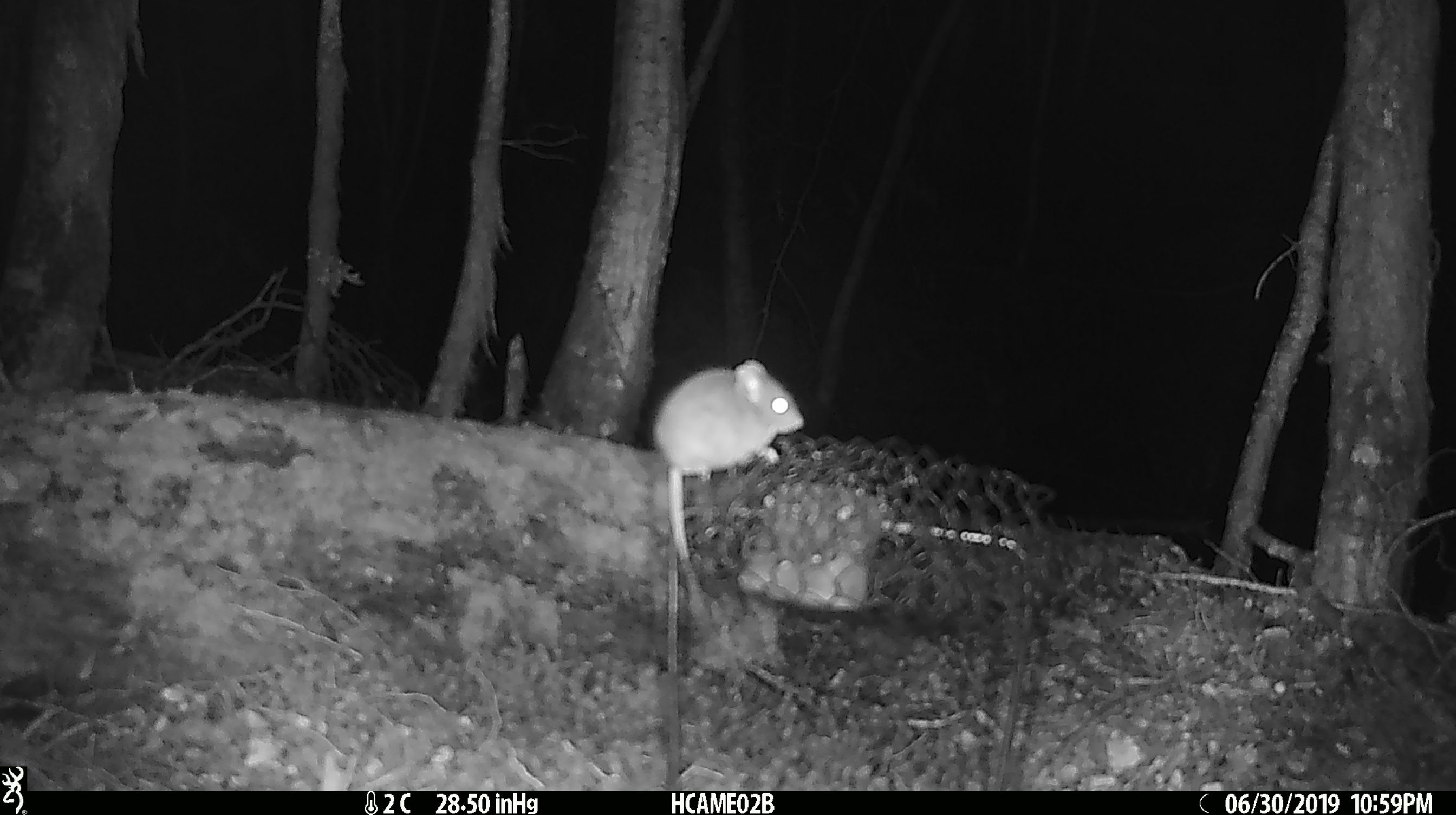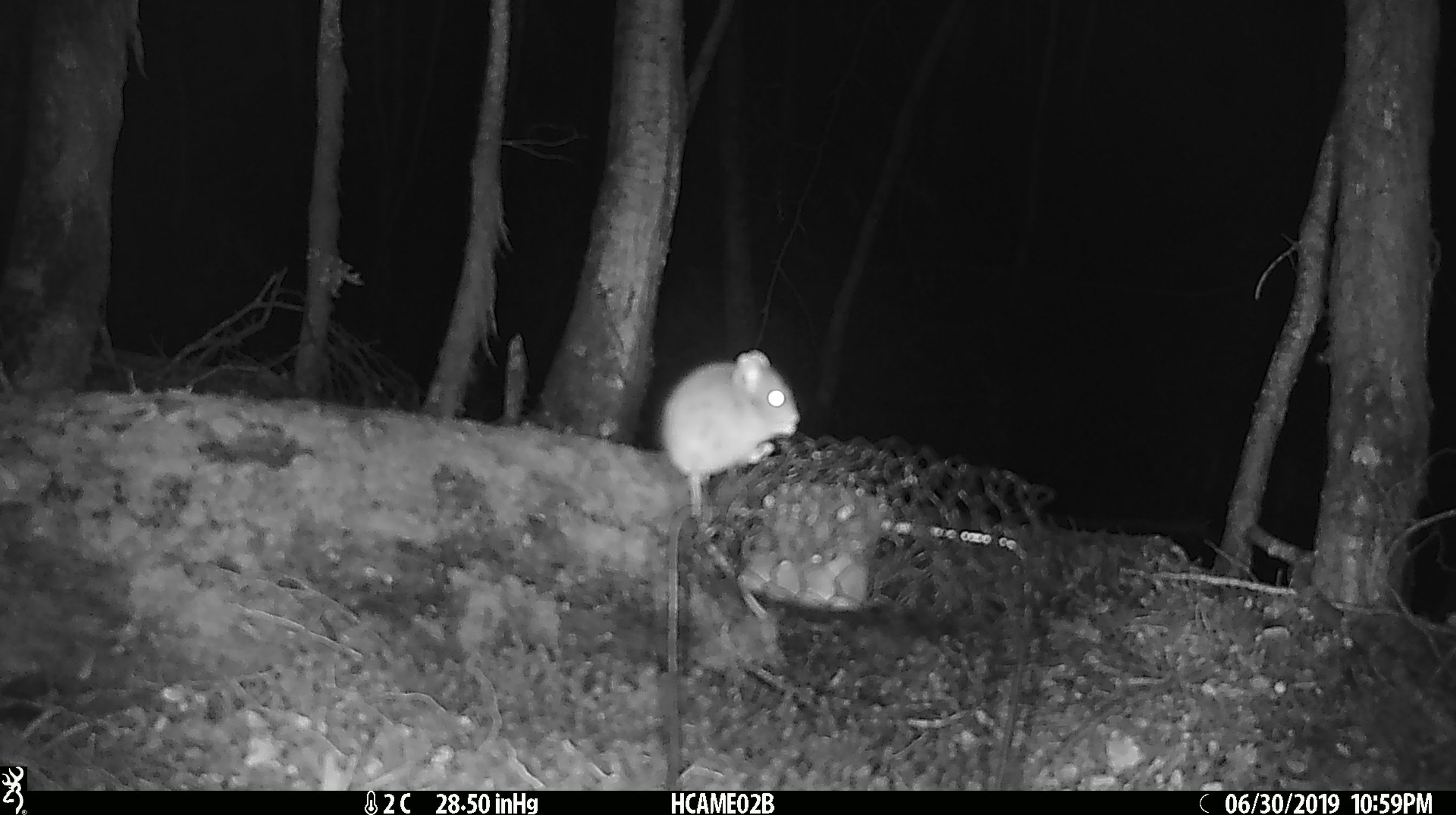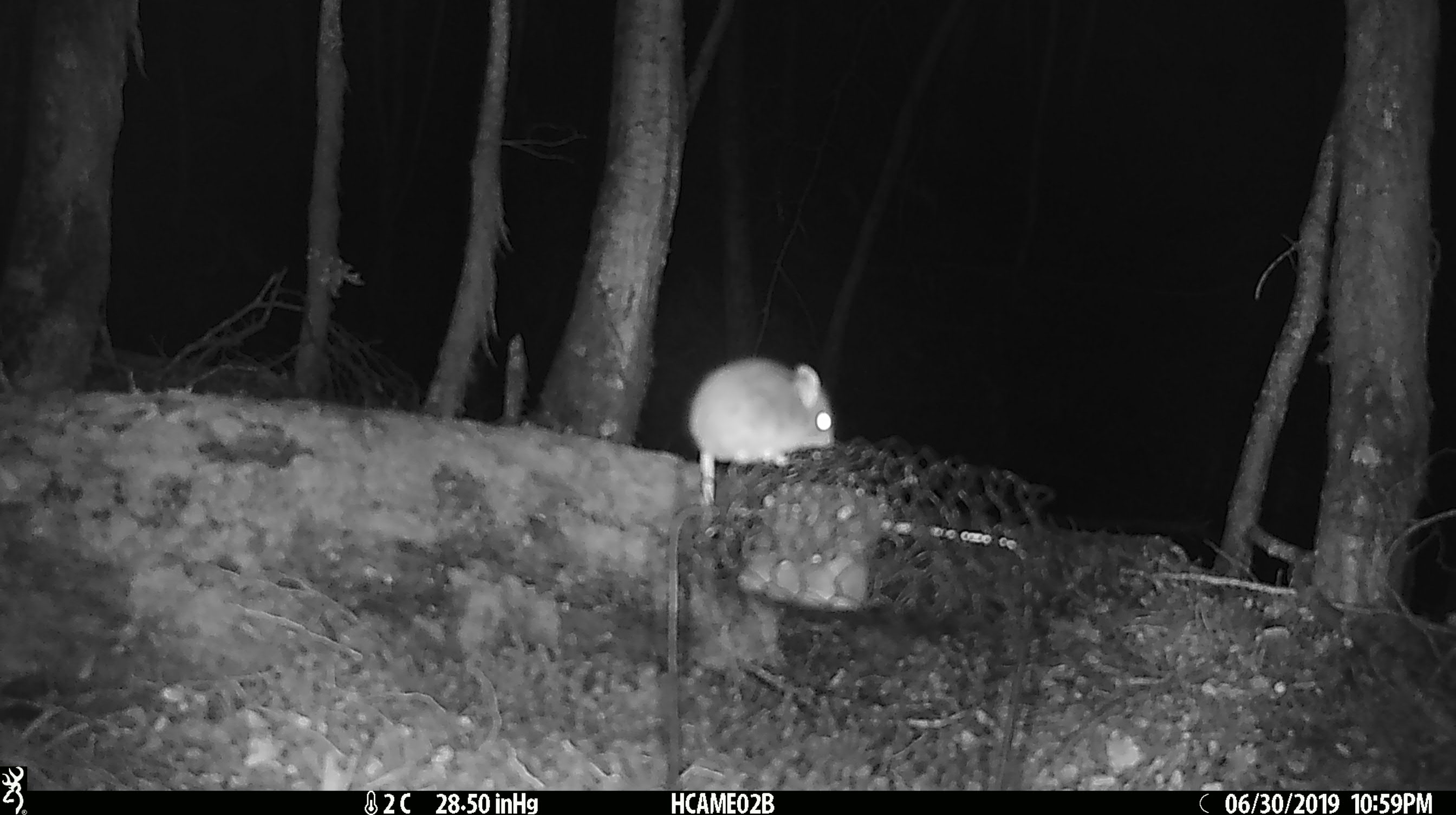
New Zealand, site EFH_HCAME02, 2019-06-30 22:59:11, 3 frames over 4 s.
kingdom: Animalia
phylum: Chordata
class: Mammalia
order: Rodentia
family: Muridae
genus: Mus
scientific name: Mus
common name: mouse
Mouse (Mus).